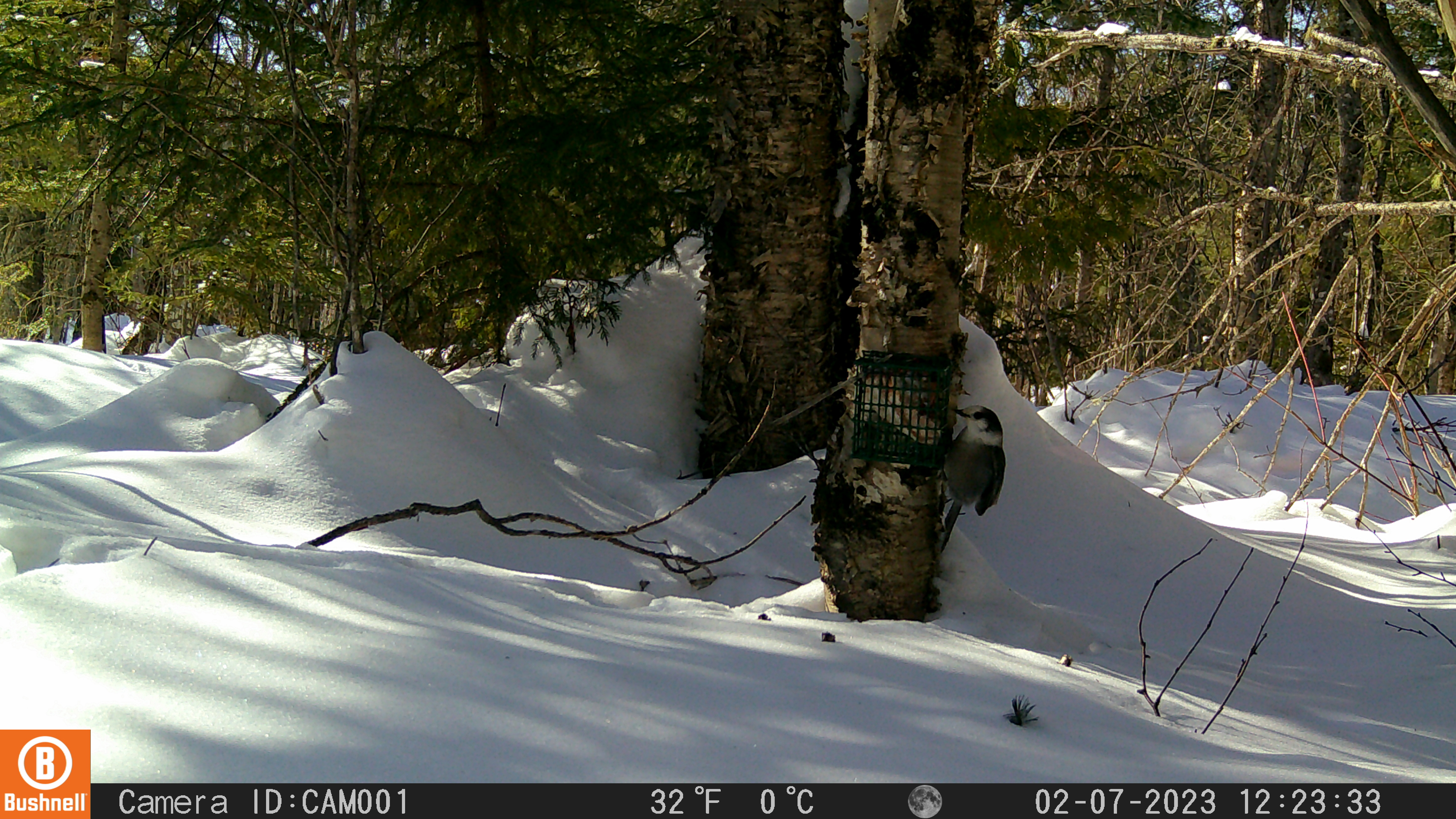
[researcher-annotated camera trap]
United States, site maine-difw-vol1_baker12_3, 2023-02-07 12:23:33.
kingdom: Animalia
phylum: Chordata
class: Aves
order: Passeriformes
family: Corvidae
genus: Perisoreus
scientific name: Perisoreus canadensis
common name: canada jay